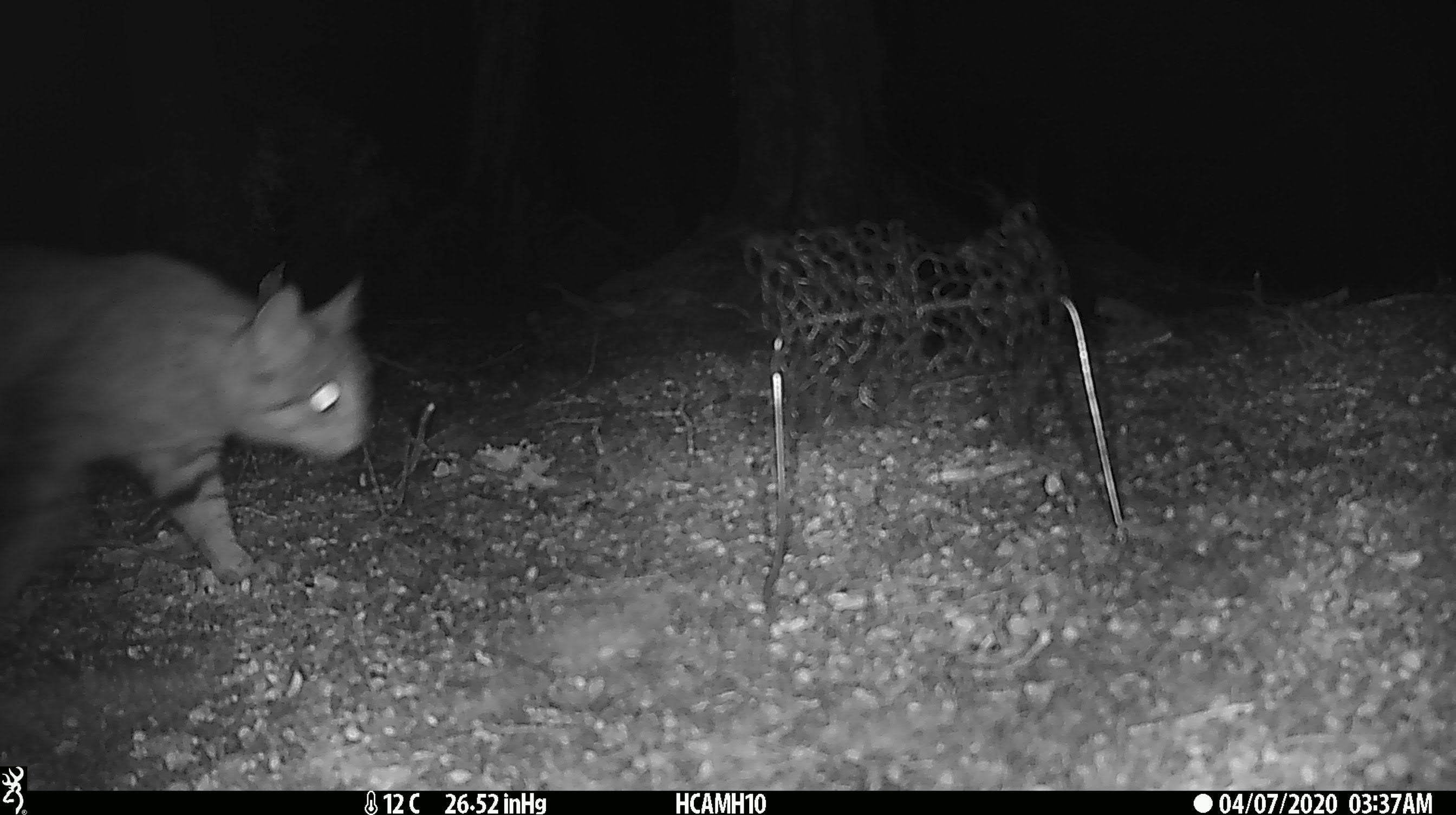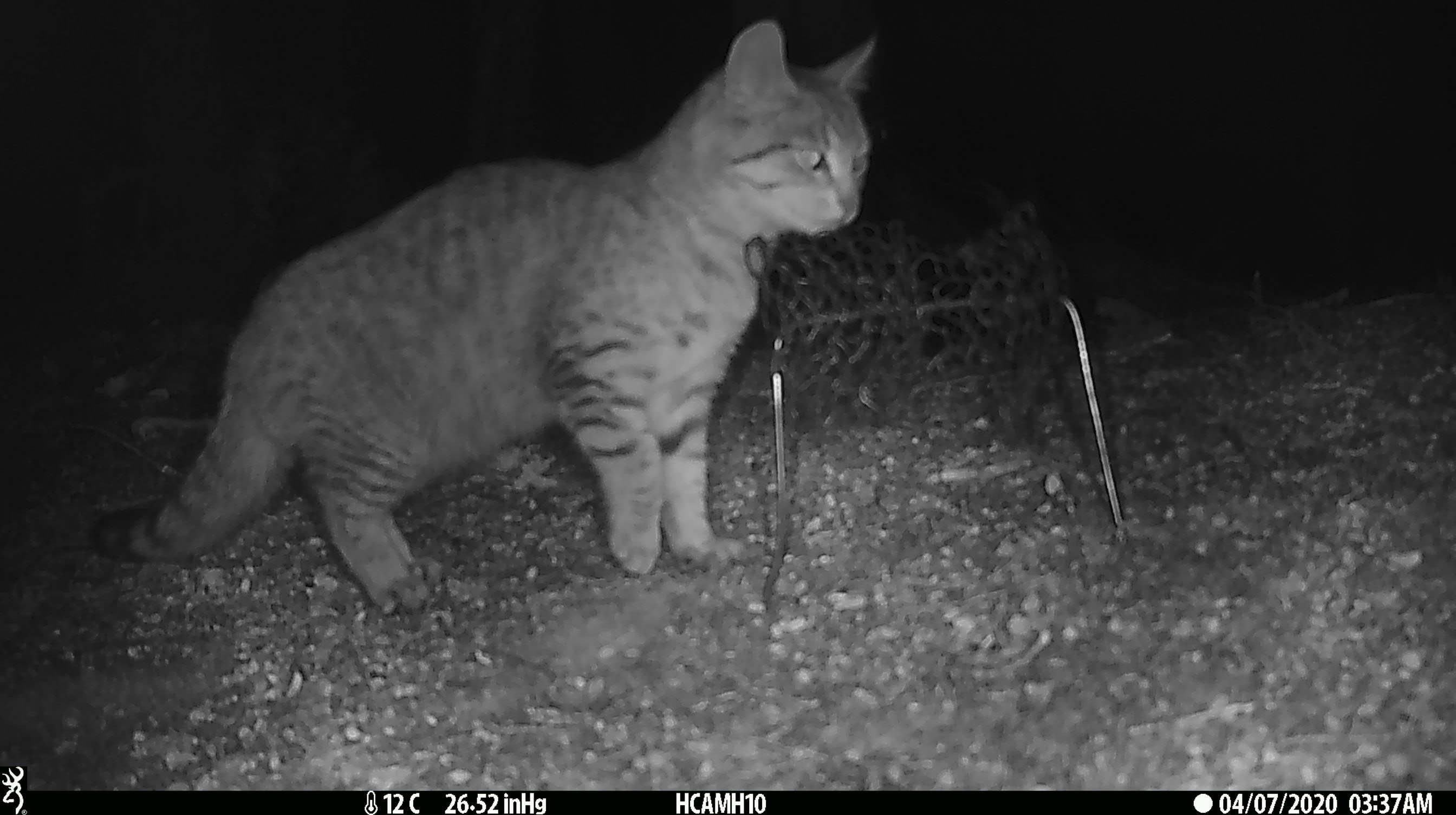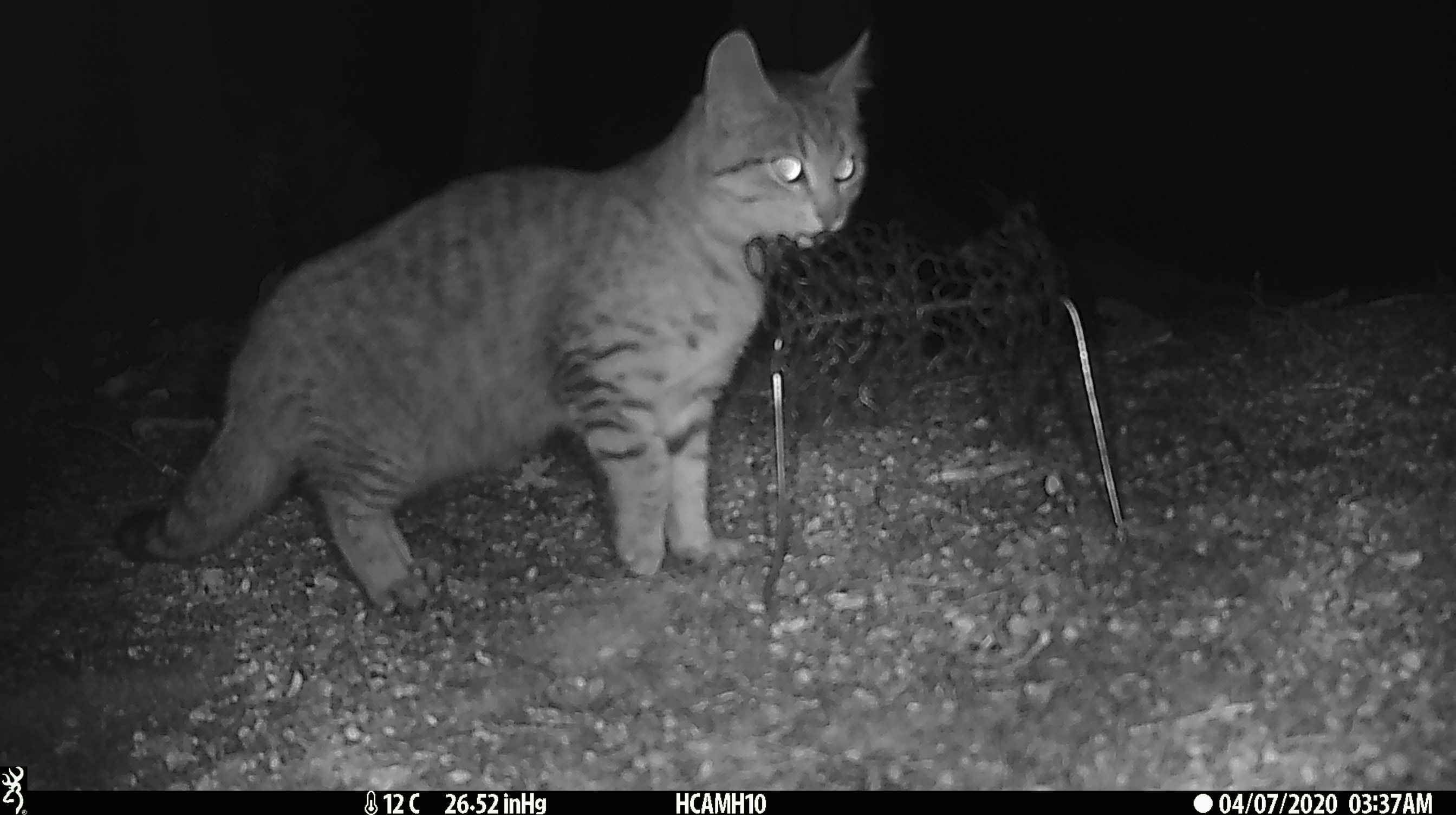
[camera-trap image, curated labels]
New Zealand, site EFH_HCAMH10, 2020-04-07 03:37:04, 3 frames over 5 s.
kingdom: Animalia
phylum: Chordata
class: Mammalia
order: Carnivora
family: Felidae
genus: Felis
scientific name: Felis catus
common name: domestic cat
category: cat